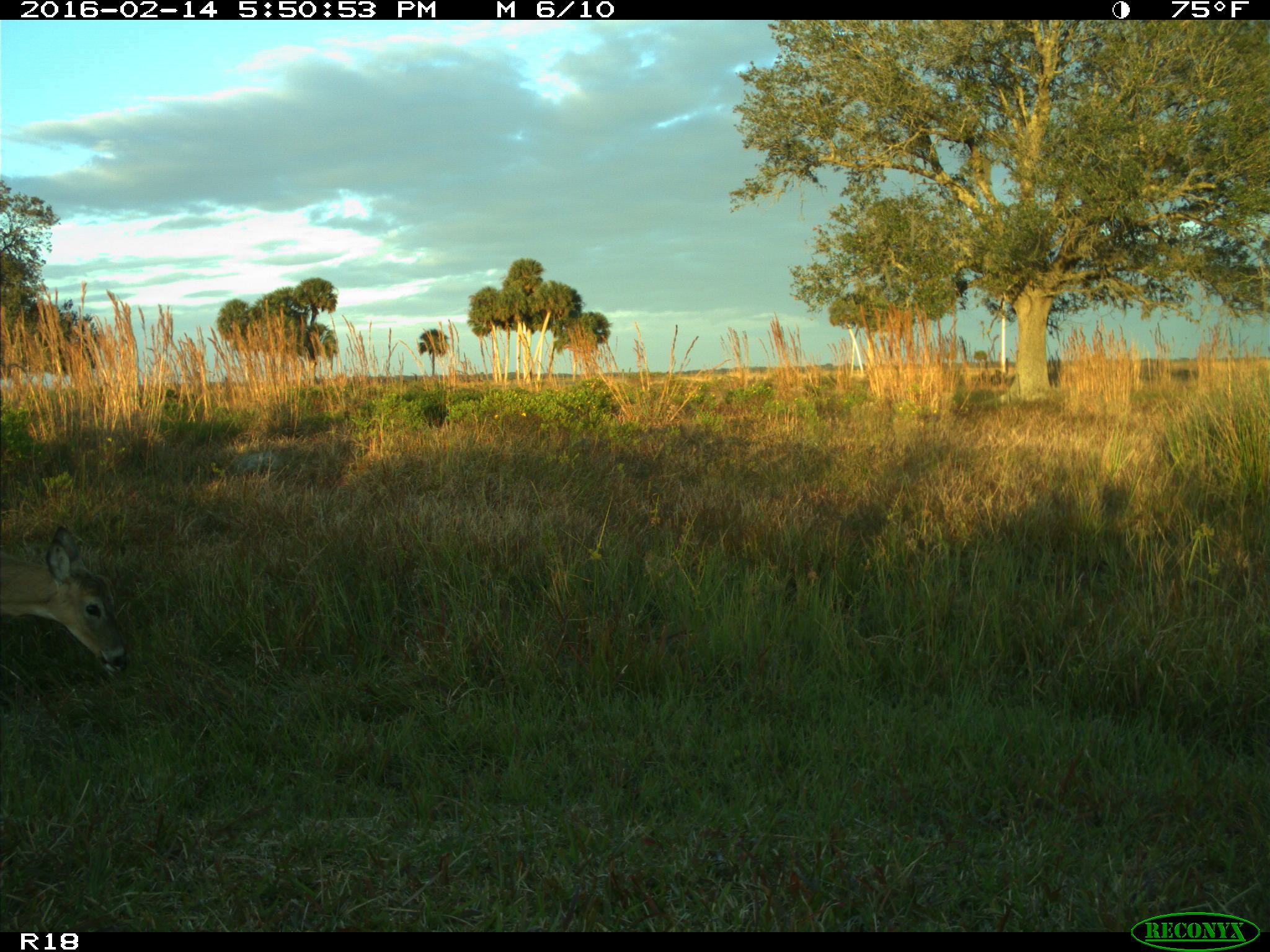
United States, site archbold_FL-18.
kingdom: Animalia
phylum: Chordata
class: Mammalia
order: Artiodactyla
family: Cervidae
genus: Odocoileus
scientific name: Odocoileus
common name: deer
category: unidentified deer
Unidentified deer (deer) (Odocoileus).